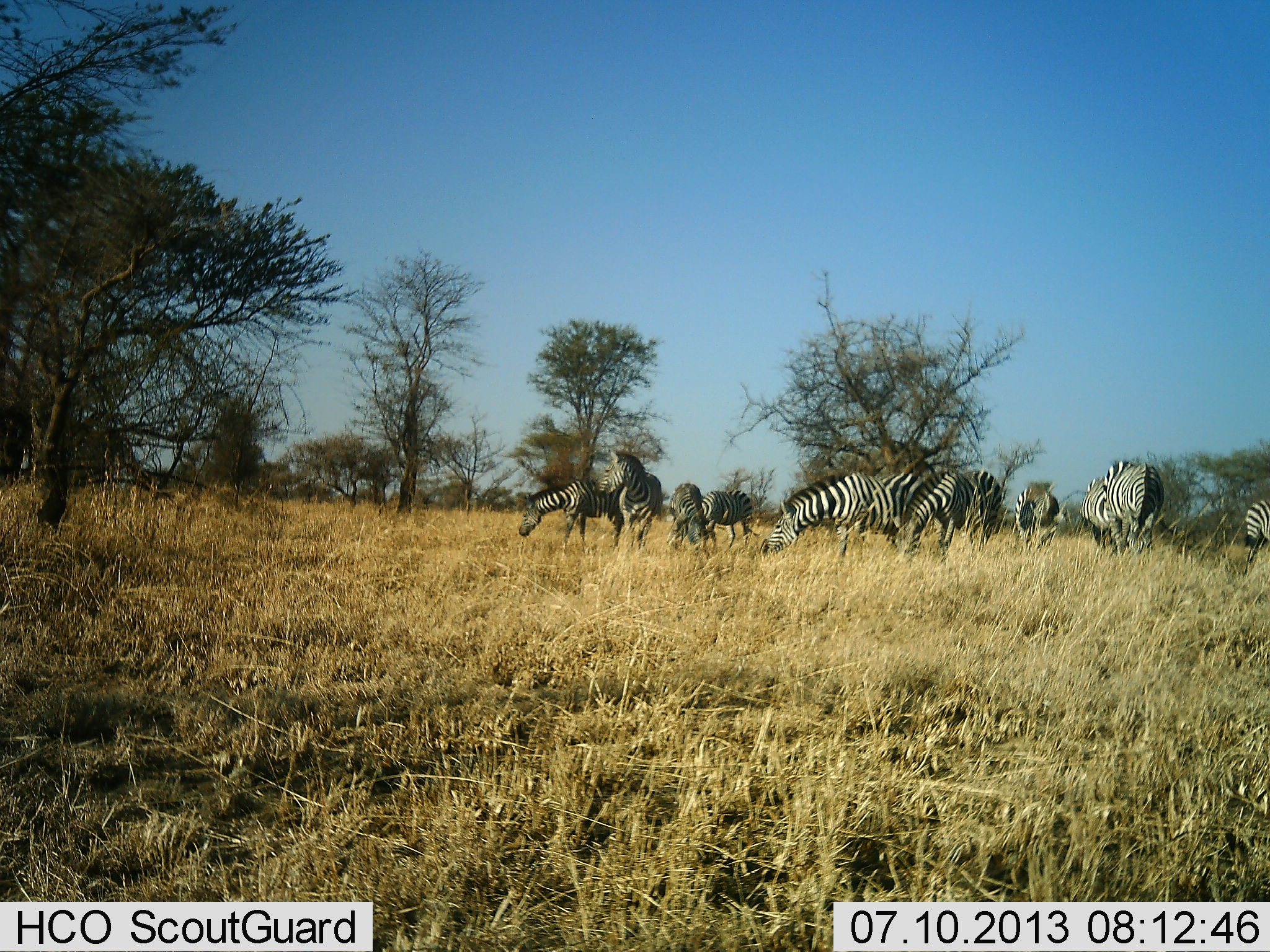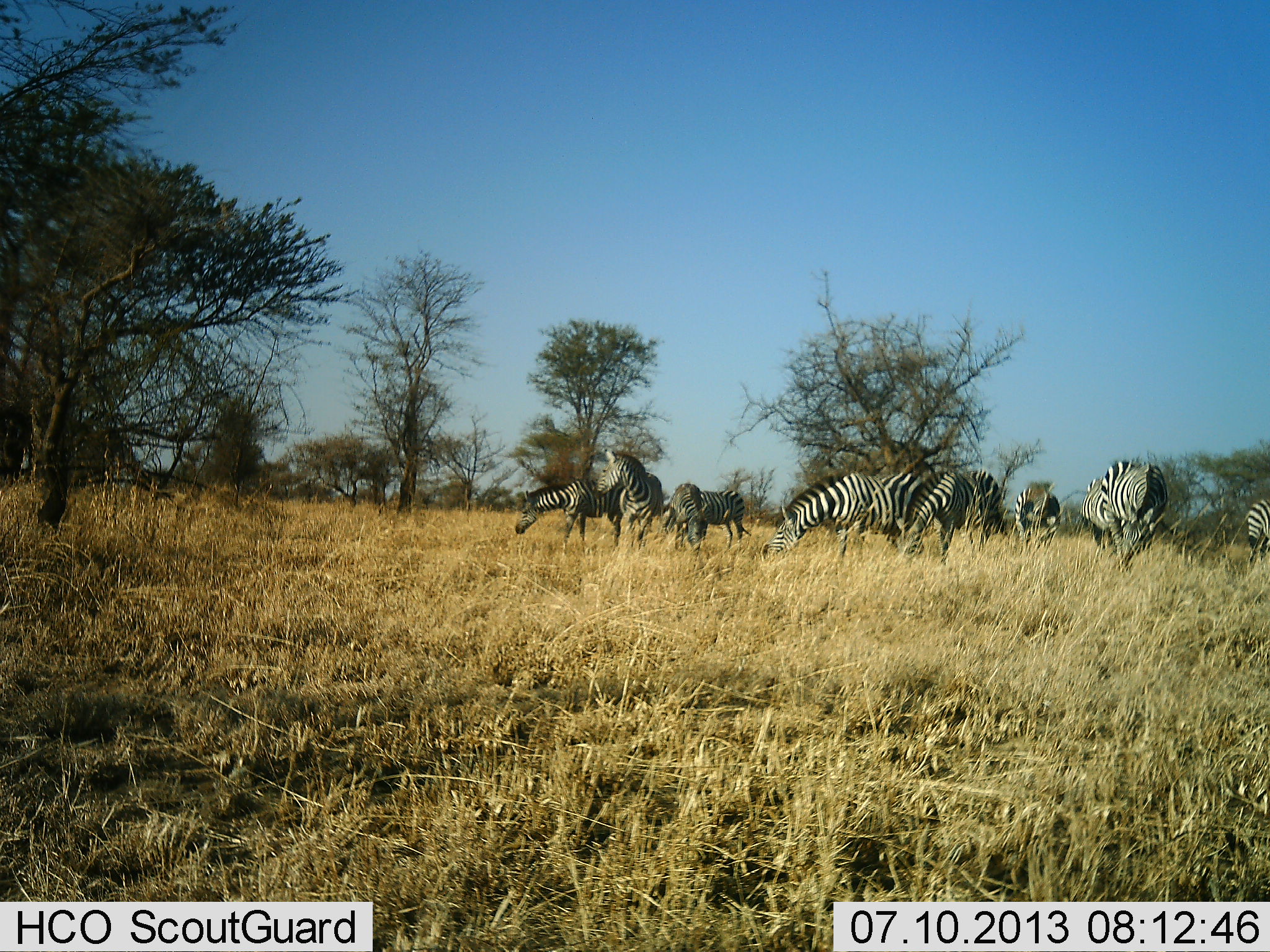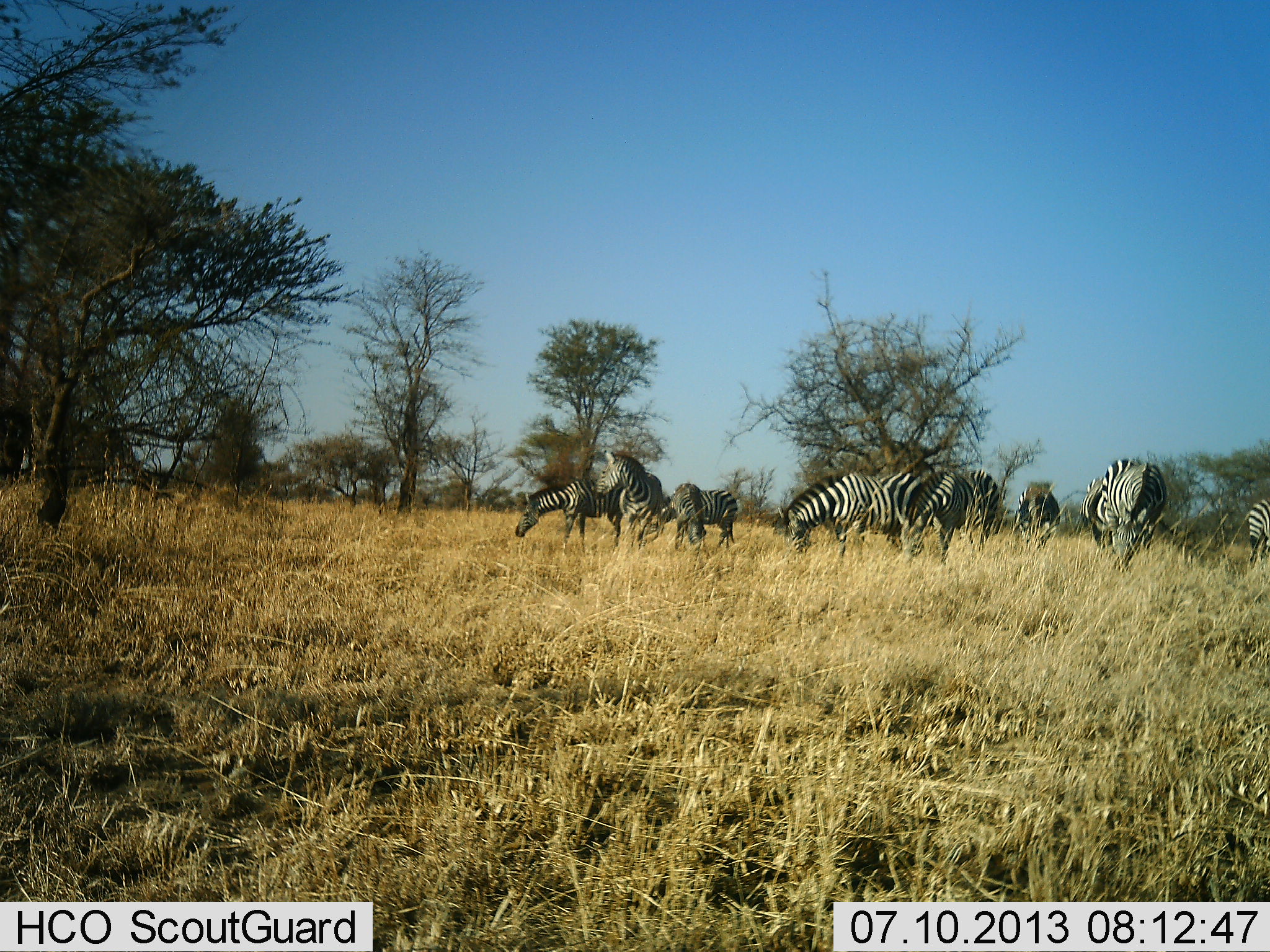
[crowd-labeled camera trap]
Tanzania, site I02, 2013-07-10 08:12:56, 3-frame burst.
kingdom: Animalia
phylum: Chordata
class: Mammalia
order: Perissodactyla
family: Equidae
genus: Equus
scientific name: Equus quagga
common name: plains zebra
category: zebra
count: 11-50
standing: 80%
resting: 0%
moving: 20%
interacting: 0%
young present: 0%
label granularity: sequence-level